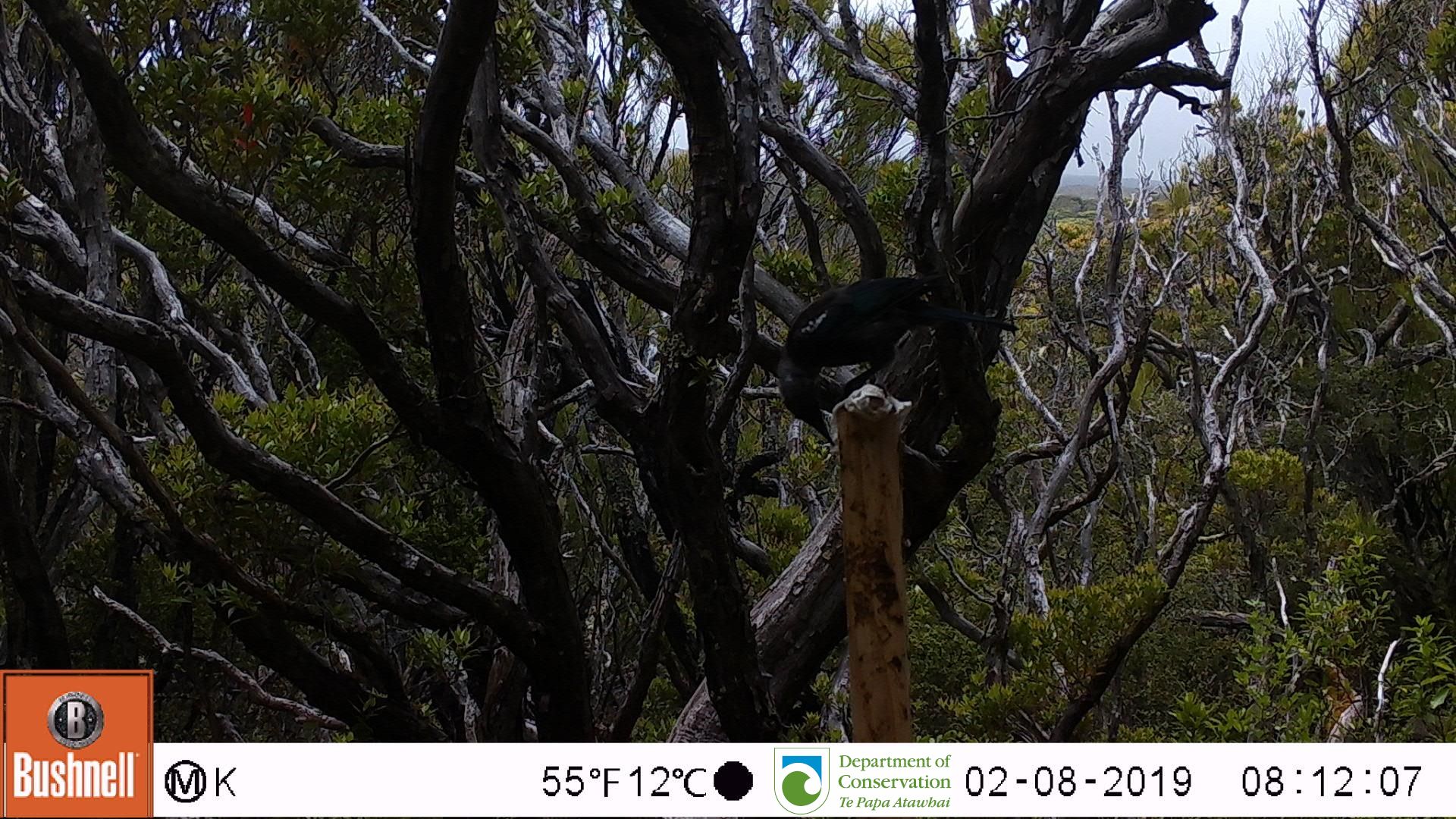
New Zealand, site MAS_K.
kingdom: Animalia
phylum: Chordata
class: Aves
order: Passeriformes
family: Meliphagidae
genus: Prosthemadera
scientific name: Prosthemadera novaeseelandiae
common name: tui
Tui (Prosthemadera novaeseelandiae).